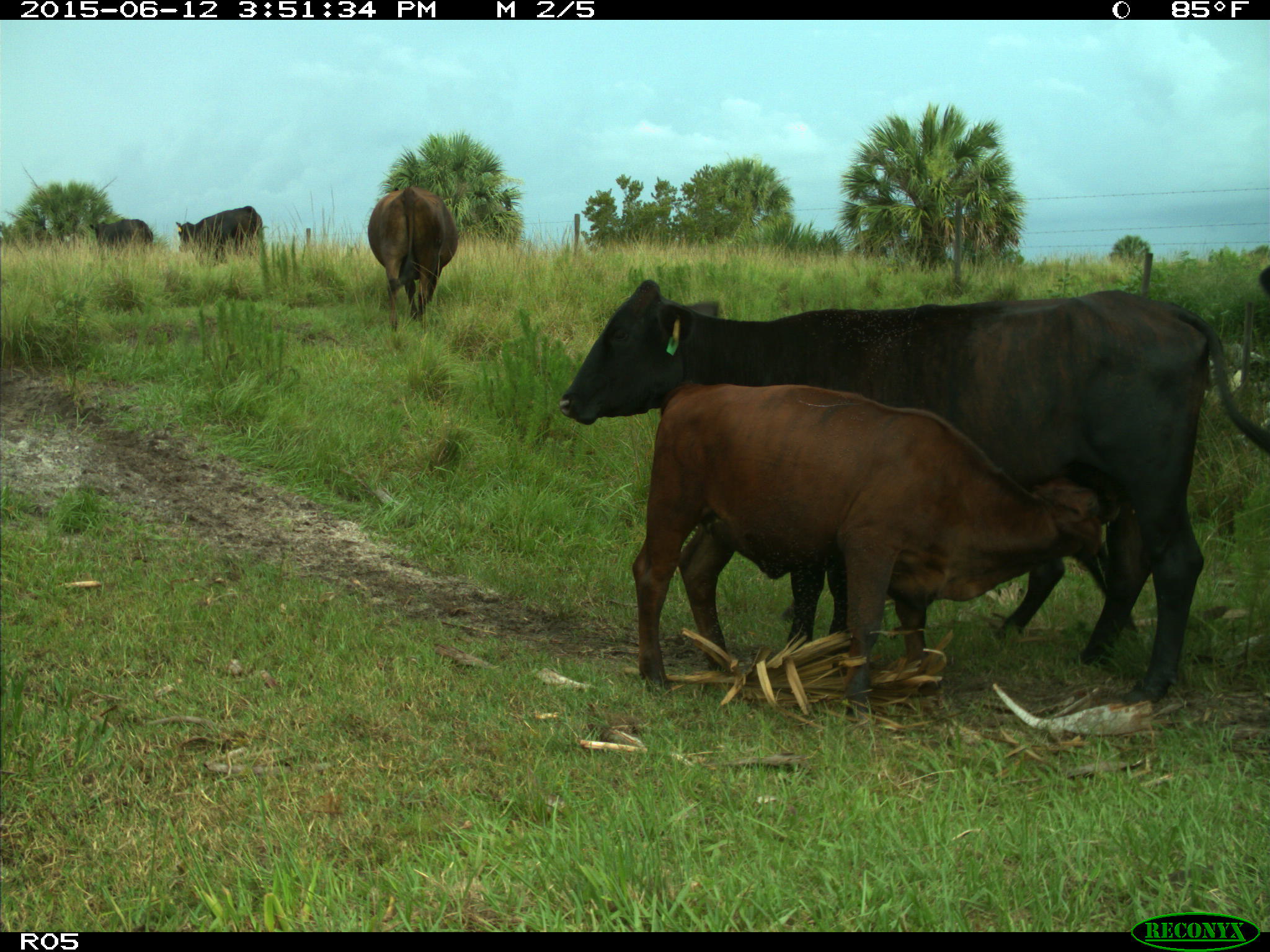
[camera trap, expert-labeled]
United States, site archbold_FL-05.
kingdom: Animalia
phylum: Chordata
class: Mammalia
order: Artiodactyla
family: Bovidae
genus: Bos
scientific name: Bos taurus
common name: domestic cow